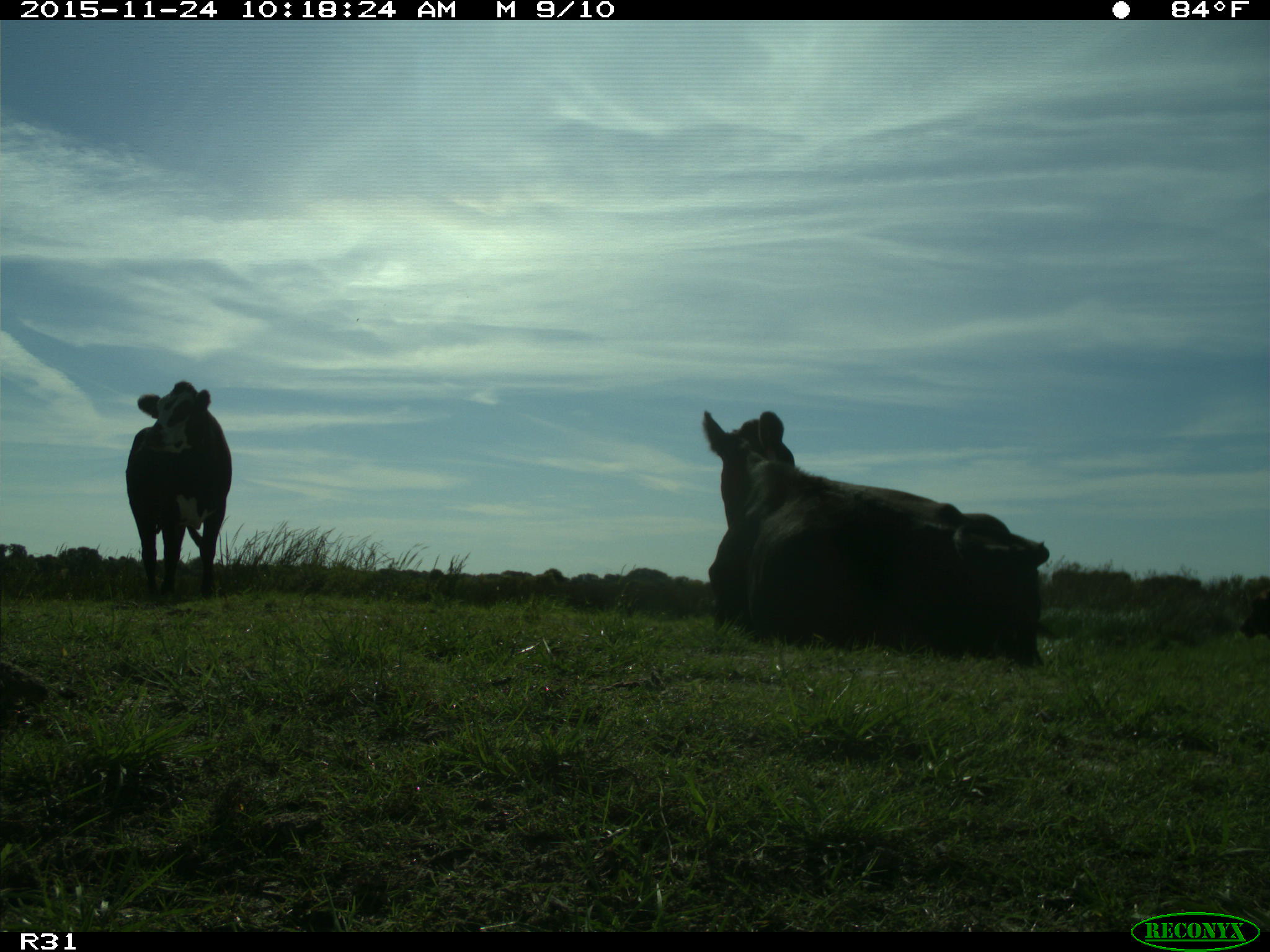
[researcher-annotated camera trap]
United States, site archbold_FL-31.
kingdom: Animalia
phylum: Chordata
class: Mammalia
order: Artiodactyla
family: Bovidae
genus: Bos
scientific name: Bos taurus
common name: domestic cow